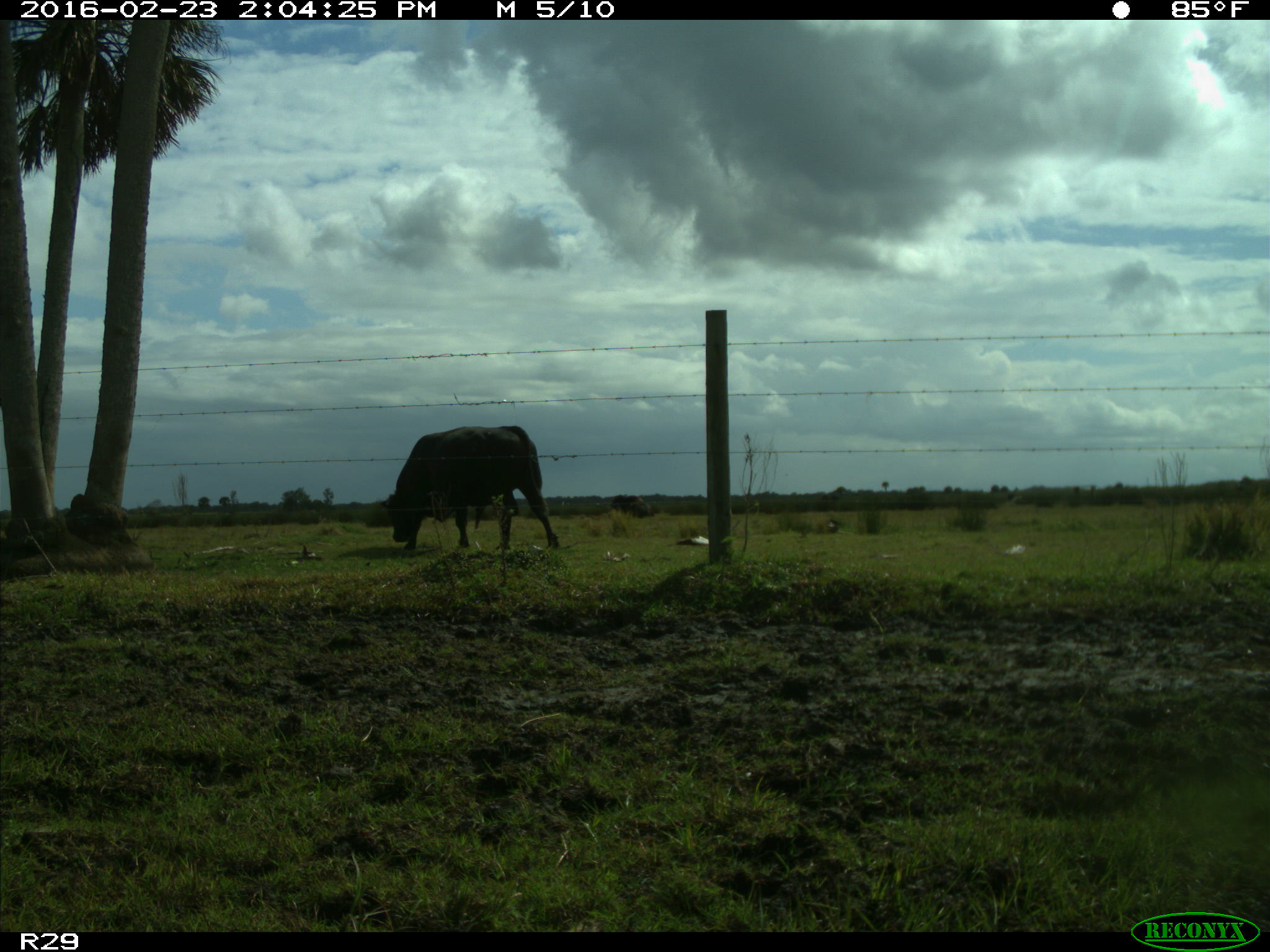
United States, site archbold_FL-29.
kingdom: Animalia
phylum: Chordata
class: Mammalia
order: Artiodactyla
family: Bovidae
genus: Bos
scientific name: Bos taurus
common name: domestic cow